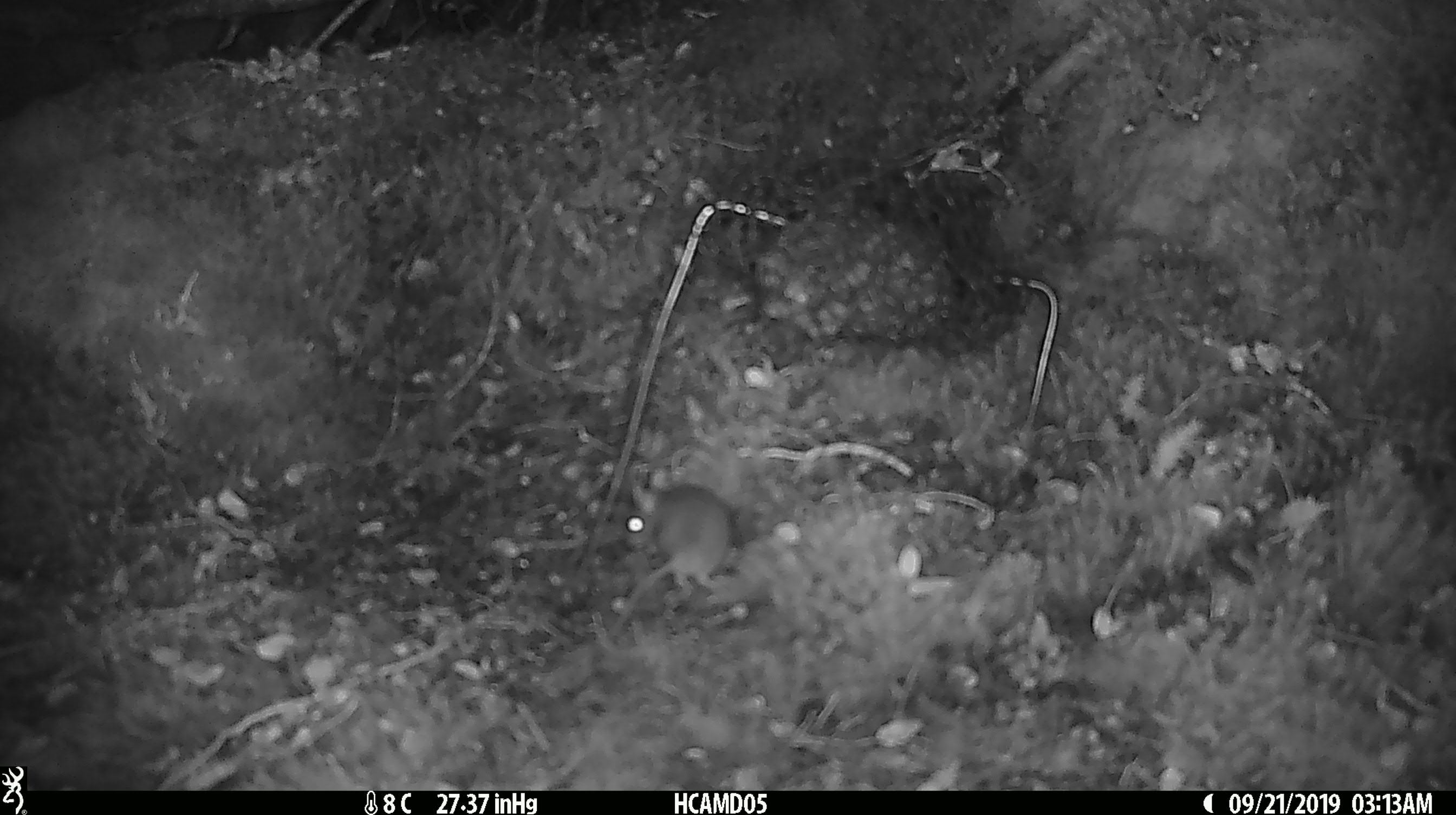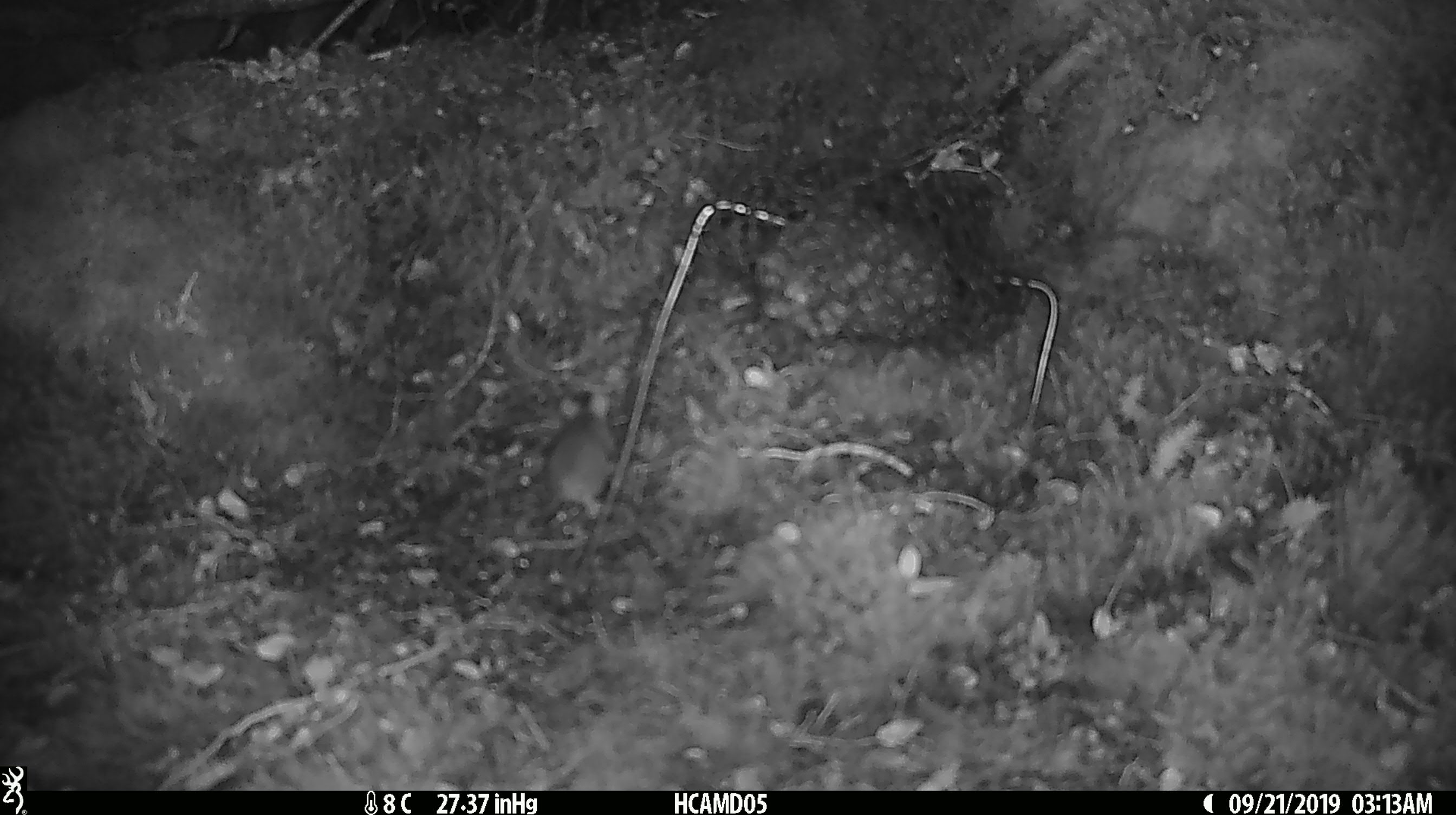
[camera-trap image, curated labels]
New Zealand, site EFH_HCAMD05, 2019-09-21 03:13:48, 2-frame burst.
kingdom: Animalia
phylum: Chordata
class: Mammalia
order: Rodentia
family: Muridae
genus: Mus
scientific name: Mus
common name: mouse